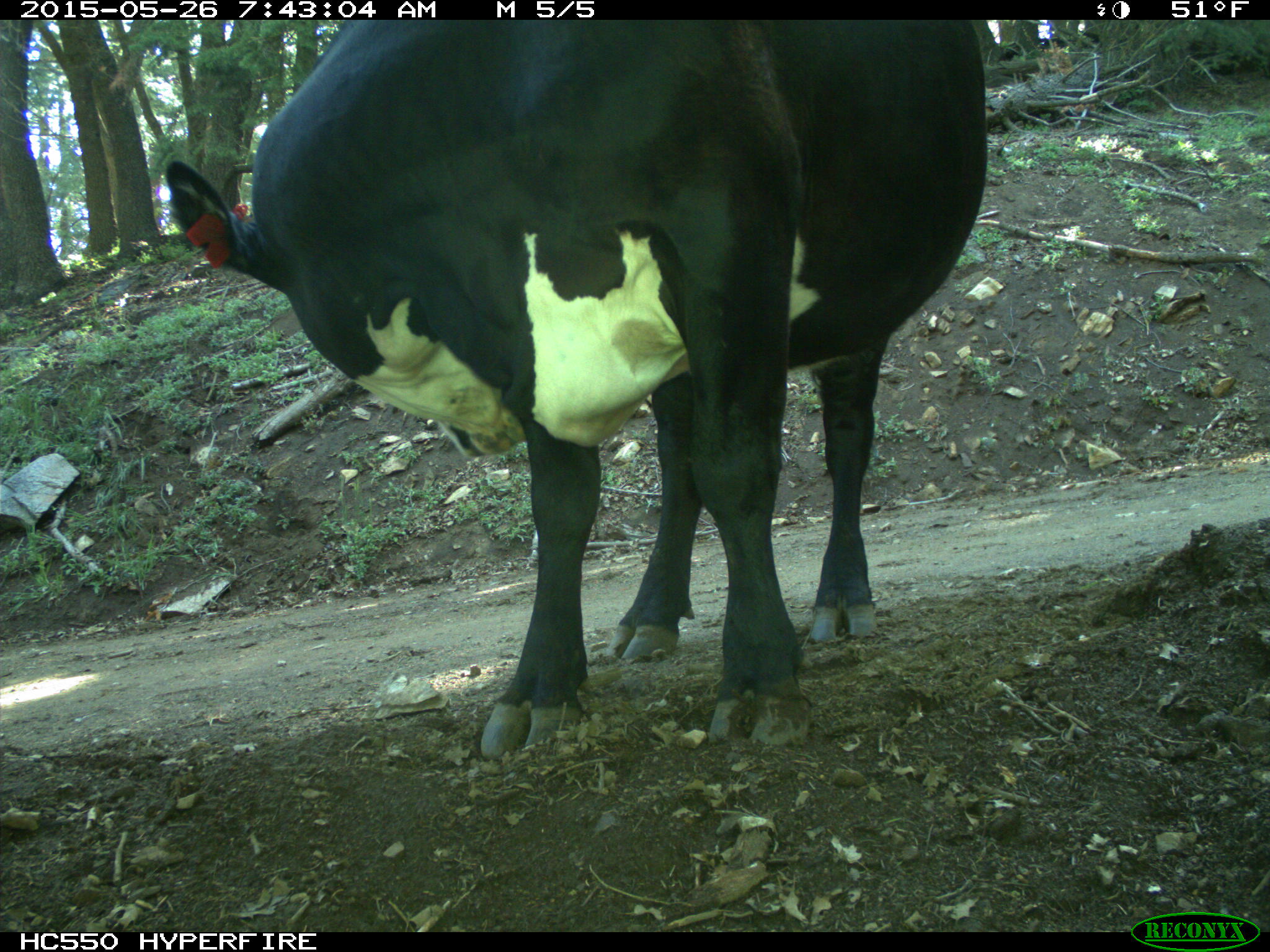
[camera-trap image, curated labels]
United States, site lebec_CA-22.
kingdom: Animalia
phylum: Chordata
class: Mammalia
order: Artiodactyla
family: Bovidae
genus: Bos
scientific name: Bos taurus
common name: domestic cow